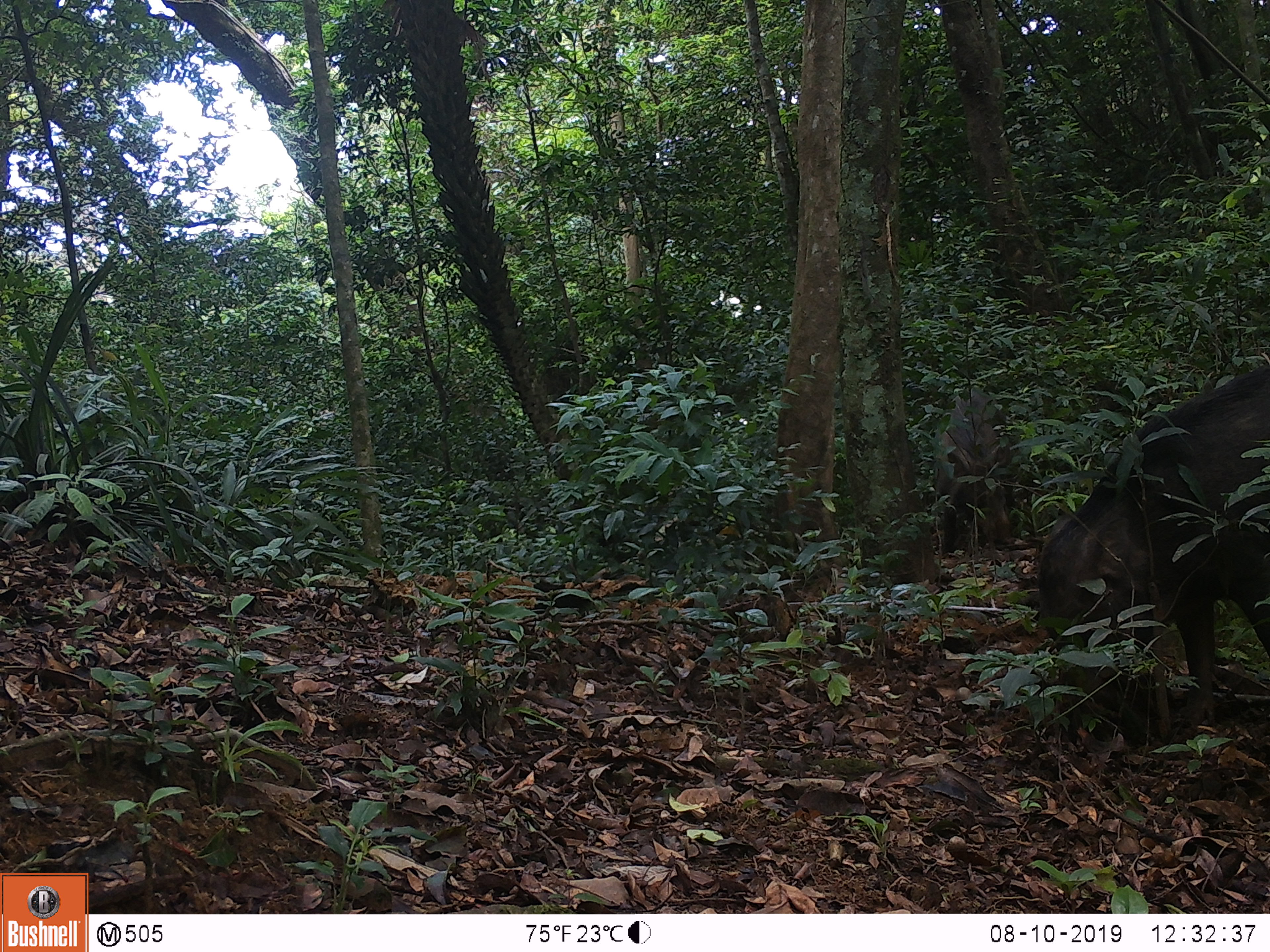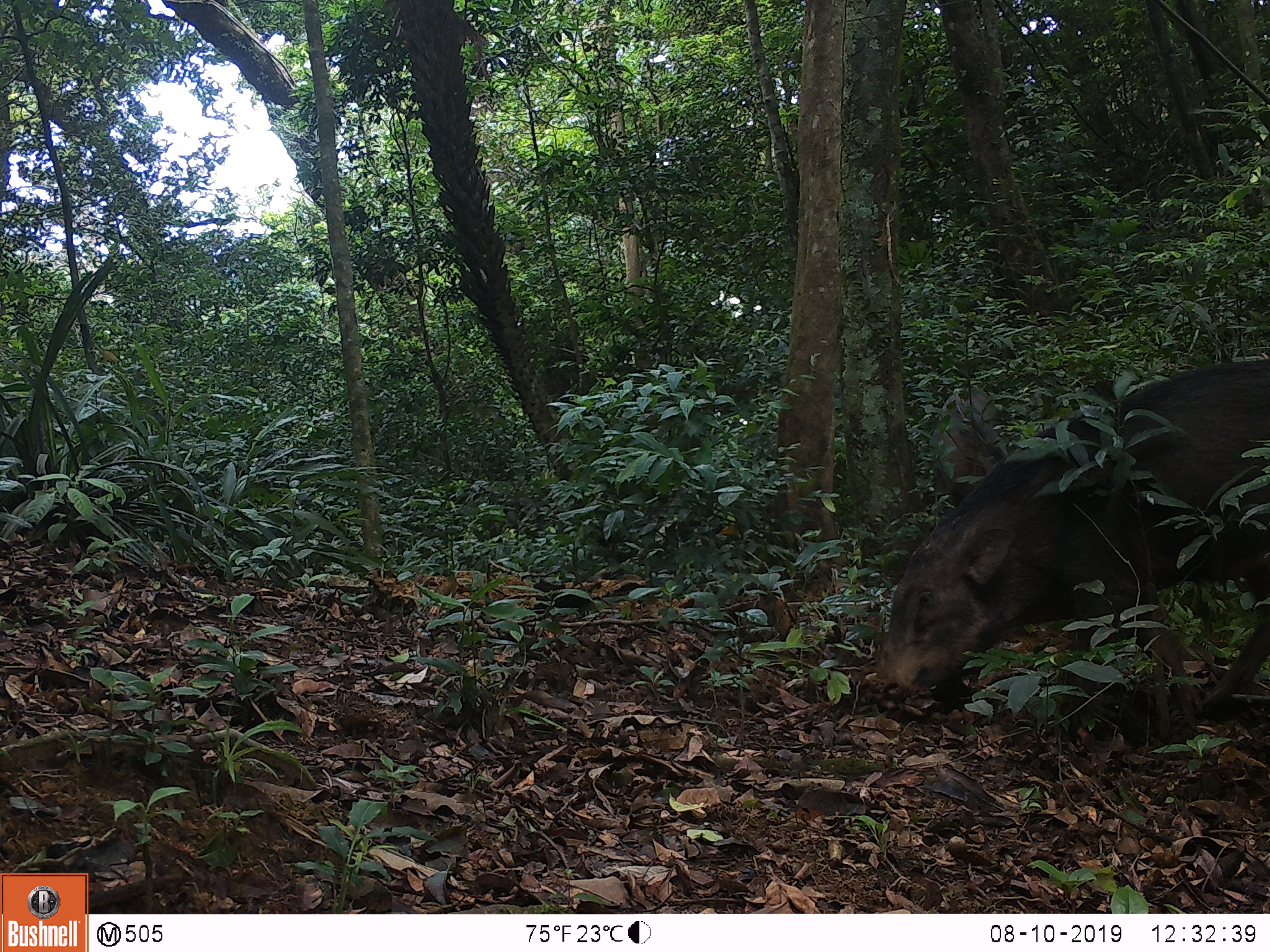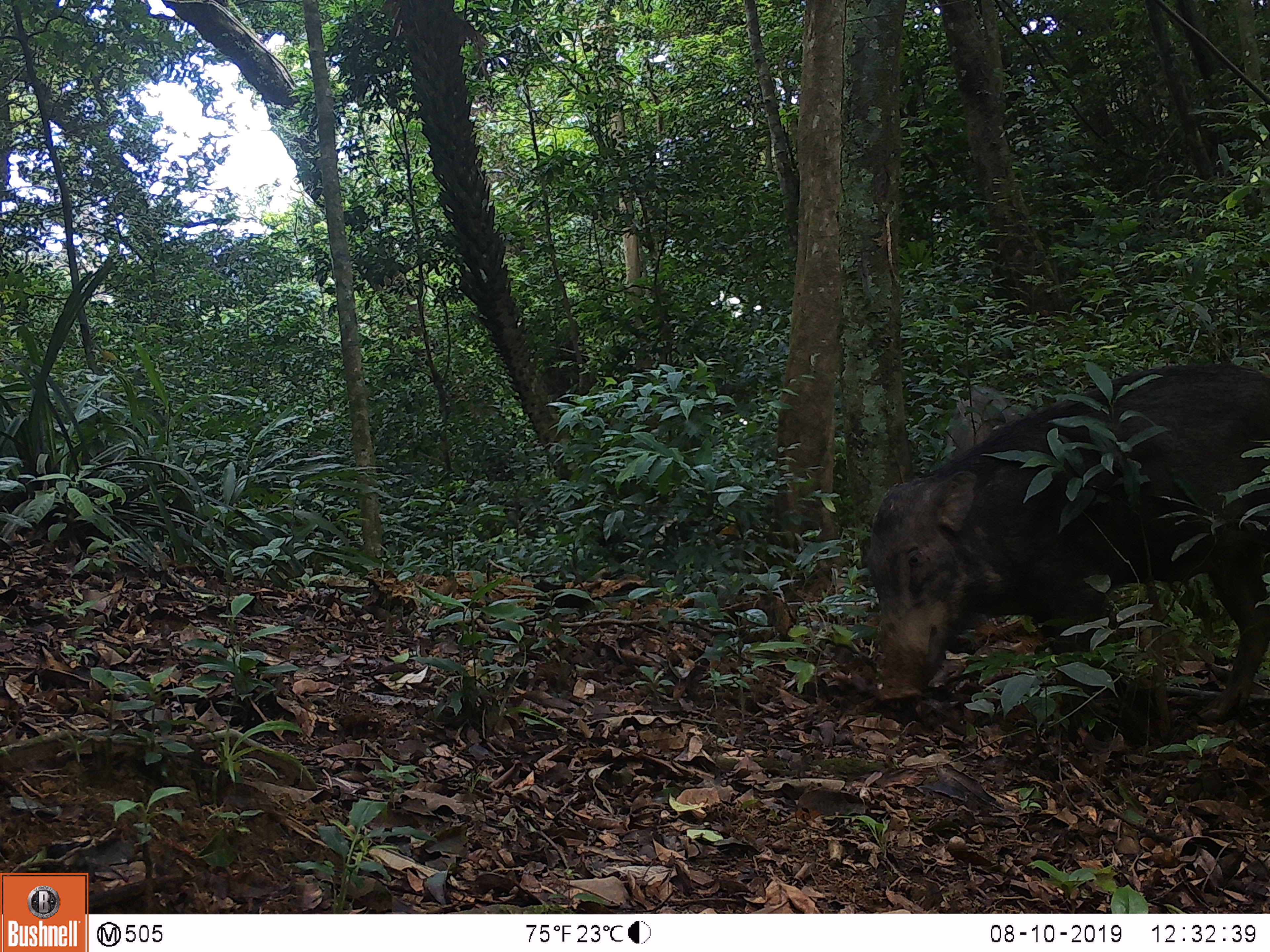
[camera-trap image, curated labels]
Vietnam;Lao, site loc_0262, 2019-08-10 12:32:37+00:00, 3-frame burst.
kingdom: Animalia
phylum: Chordata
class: Mammalia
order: Artiodactyla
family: Suidae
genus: Sus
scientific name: Sus scrofa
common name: eurasian wild pig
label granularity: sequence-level